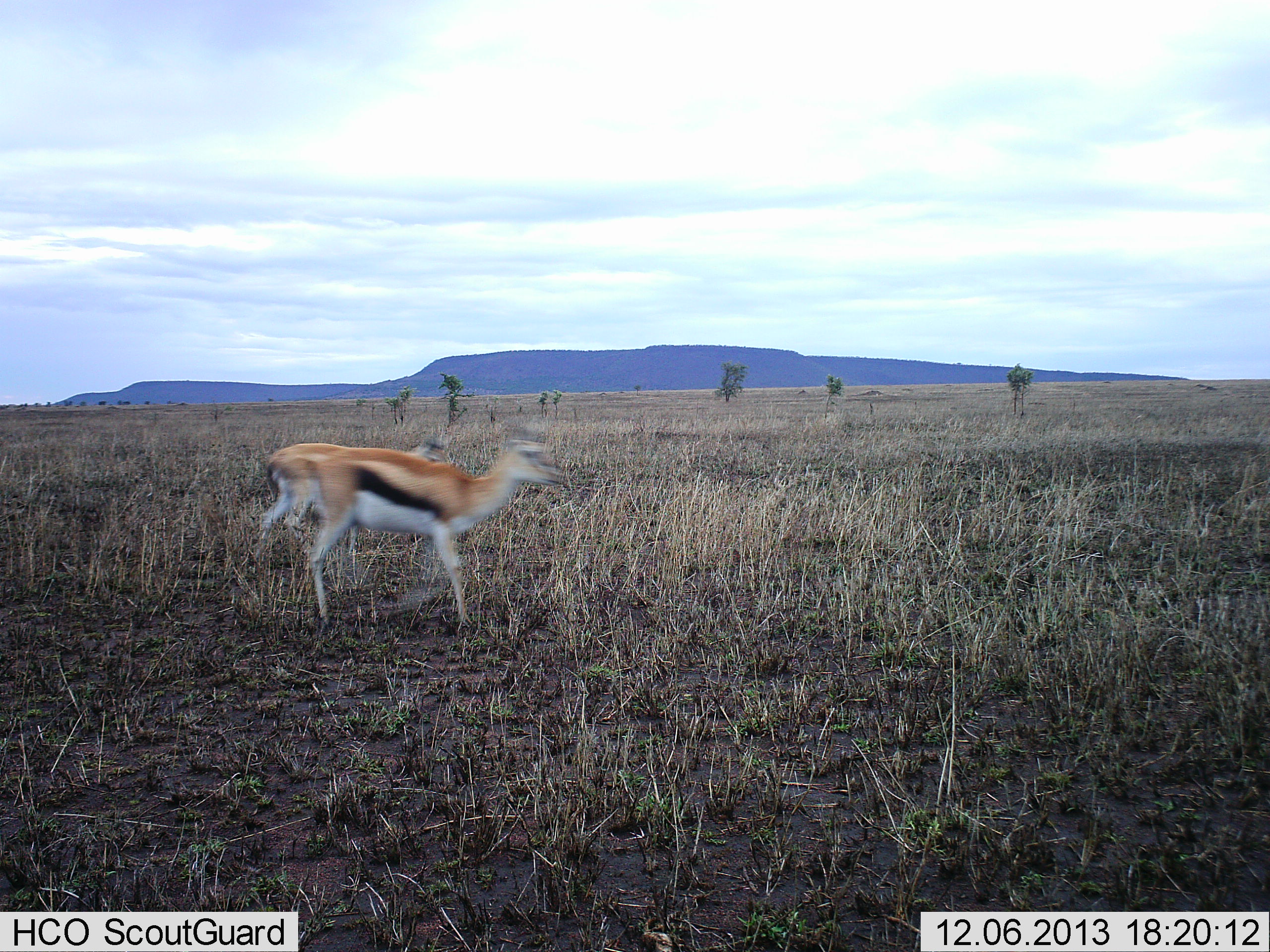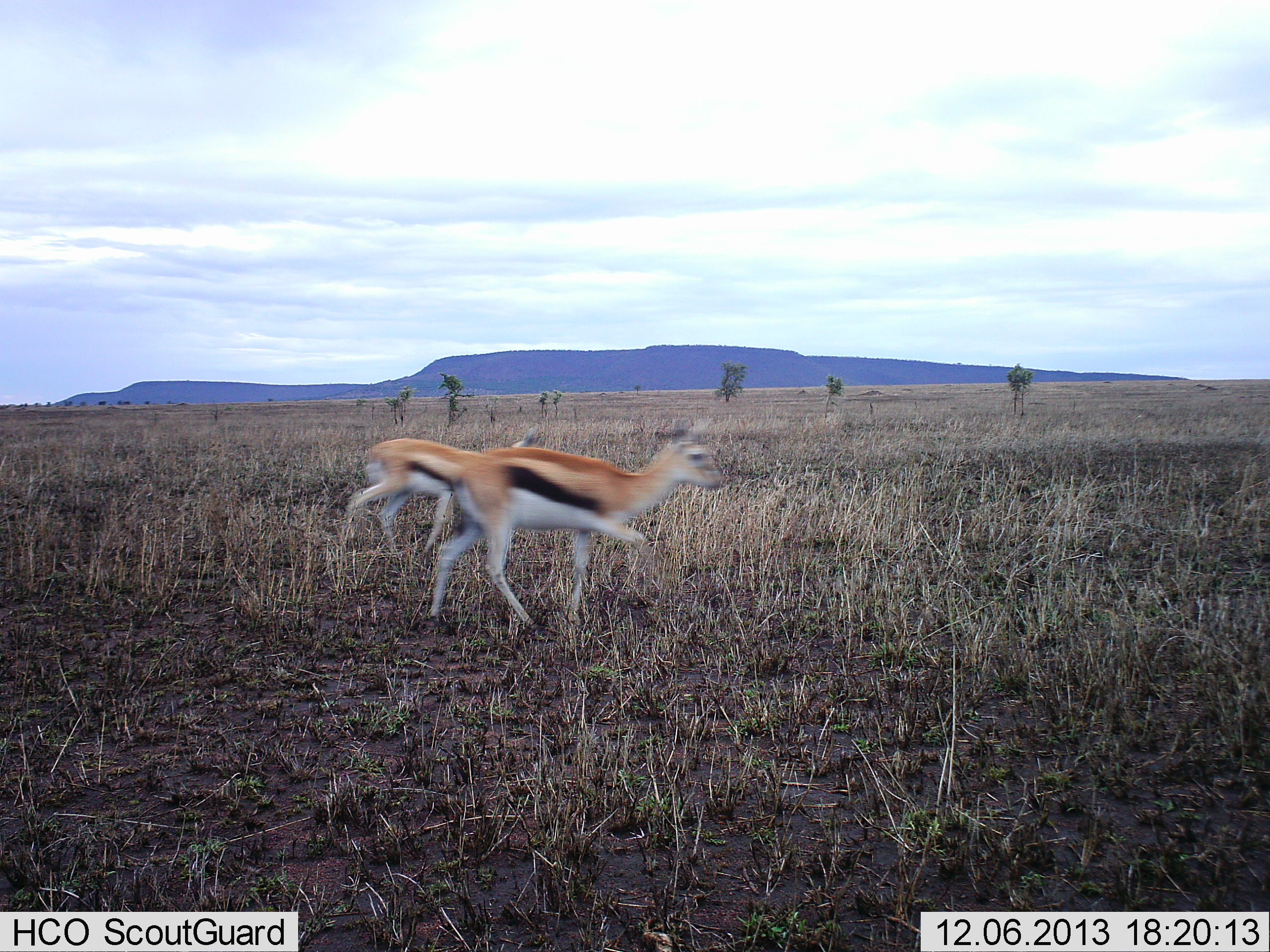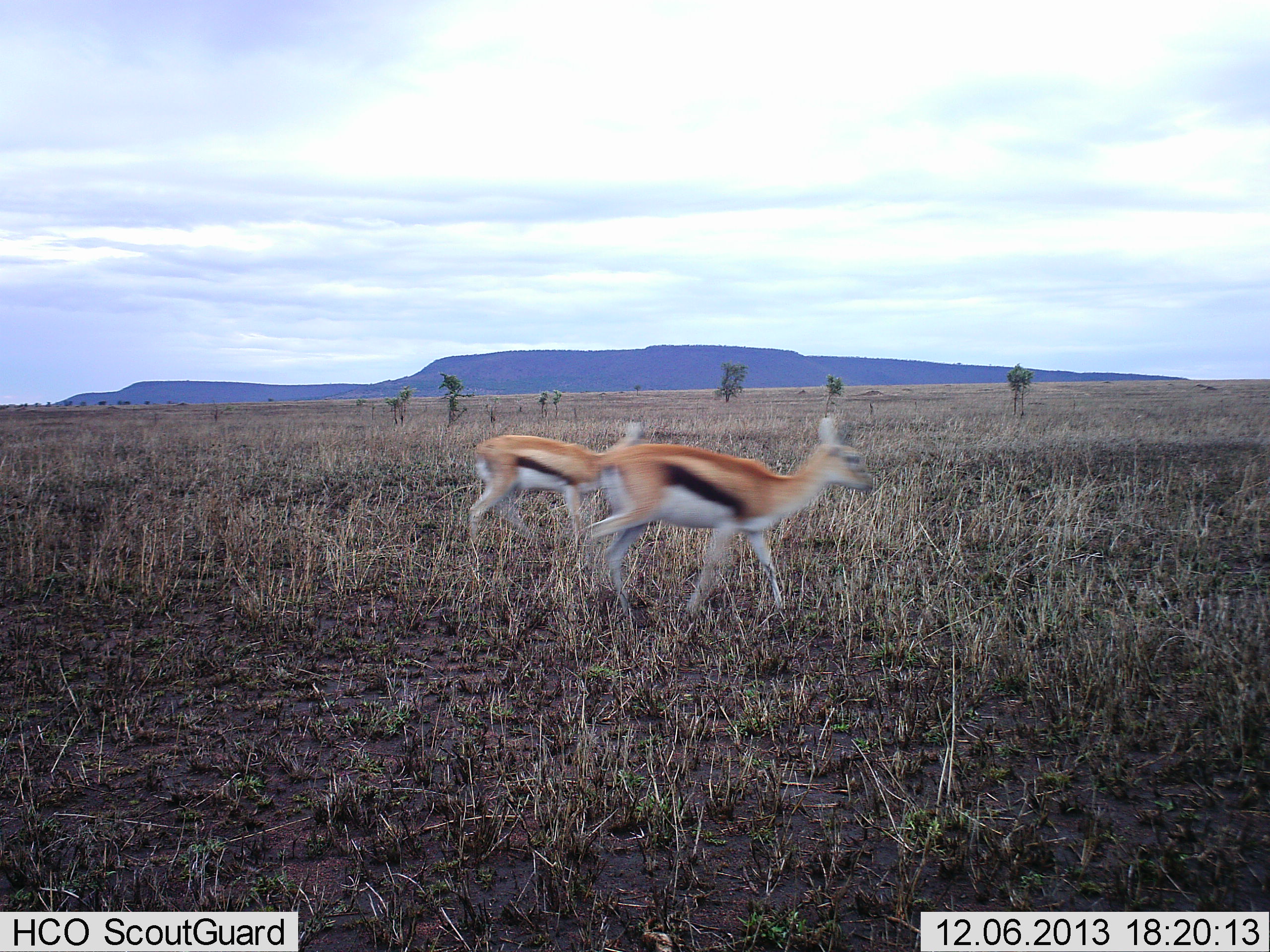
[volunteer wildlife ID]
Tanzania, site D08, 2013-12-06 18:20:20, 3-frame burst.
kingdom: Animalia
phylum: Chordata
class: Mammalia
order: Artiodactyla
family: Bovidae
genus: Eudorcas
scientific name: Eudorcas thomsonii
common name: thomson's gazelle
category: gazellethomsons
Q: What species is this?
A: Gazellethomsons (thomson's gazelle) (Eudorcas thomsonii).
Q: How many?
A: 2.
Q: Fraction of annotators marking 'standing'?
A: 0%.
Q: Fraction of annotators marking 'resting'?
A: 0%.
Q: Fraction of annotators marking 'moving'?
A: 100%.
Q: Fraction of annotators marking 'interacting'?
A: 0%.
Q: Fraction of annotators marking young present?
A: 0%.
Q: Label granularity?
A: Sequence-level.